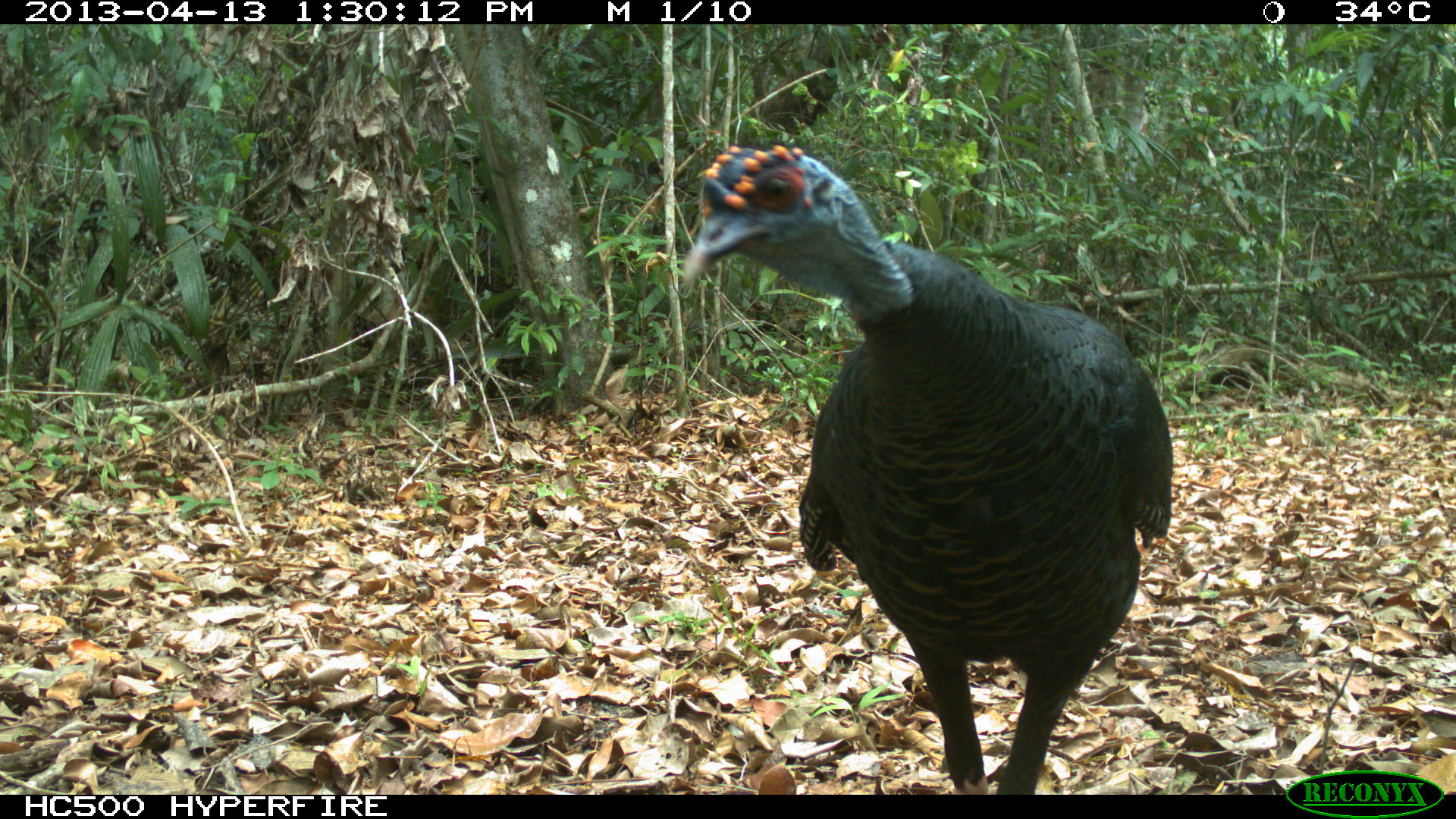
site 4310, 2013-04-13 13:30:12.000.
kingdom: Animalia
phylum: Chordata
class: Aves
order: Galliformes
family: Phasianidae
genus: Meleagris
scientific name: Meleagris ocellata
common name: ocellated turkey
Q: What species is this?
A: Meleagris ocellata (ocellated turkey).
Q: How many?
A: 1.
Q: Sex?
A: Male.